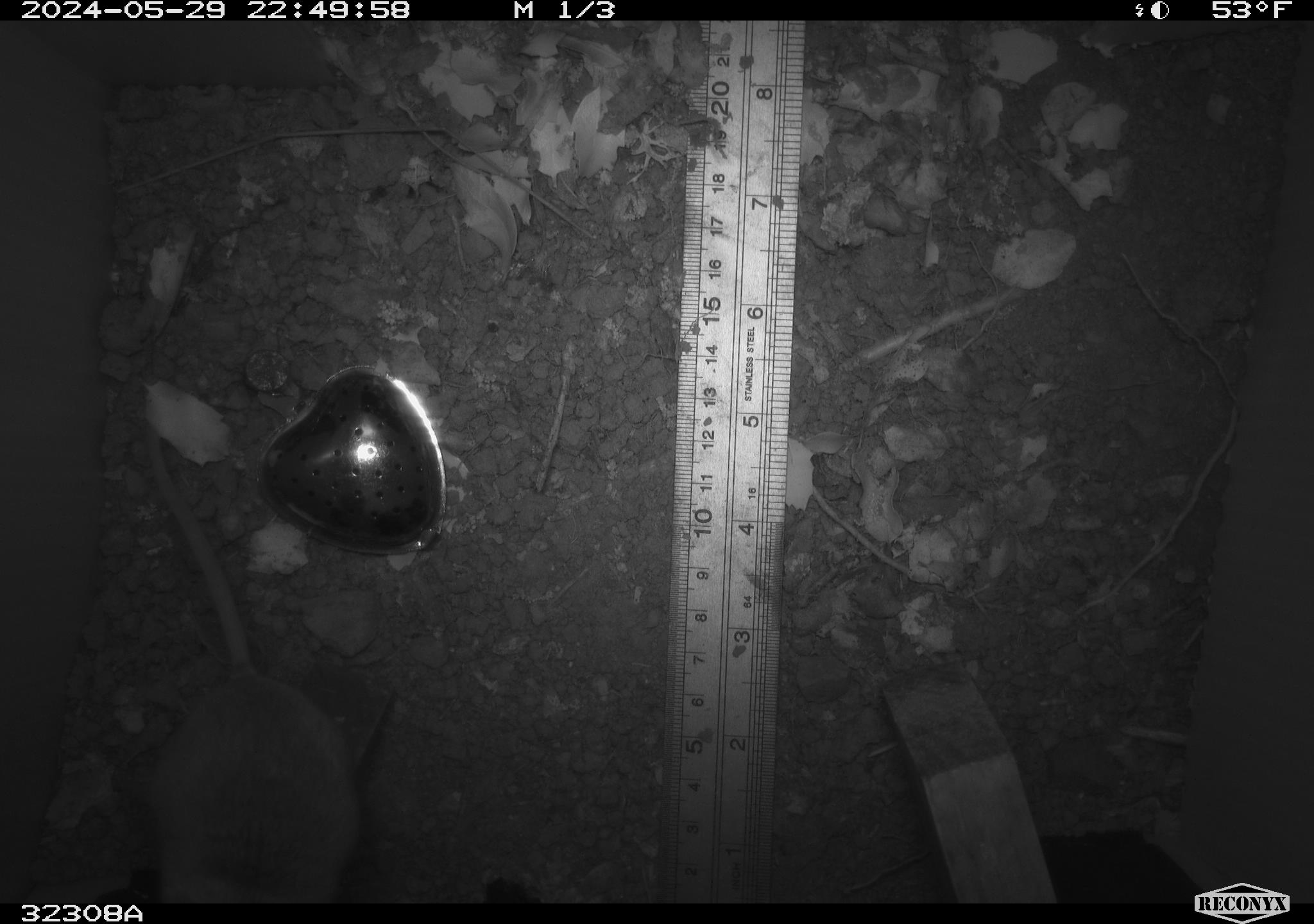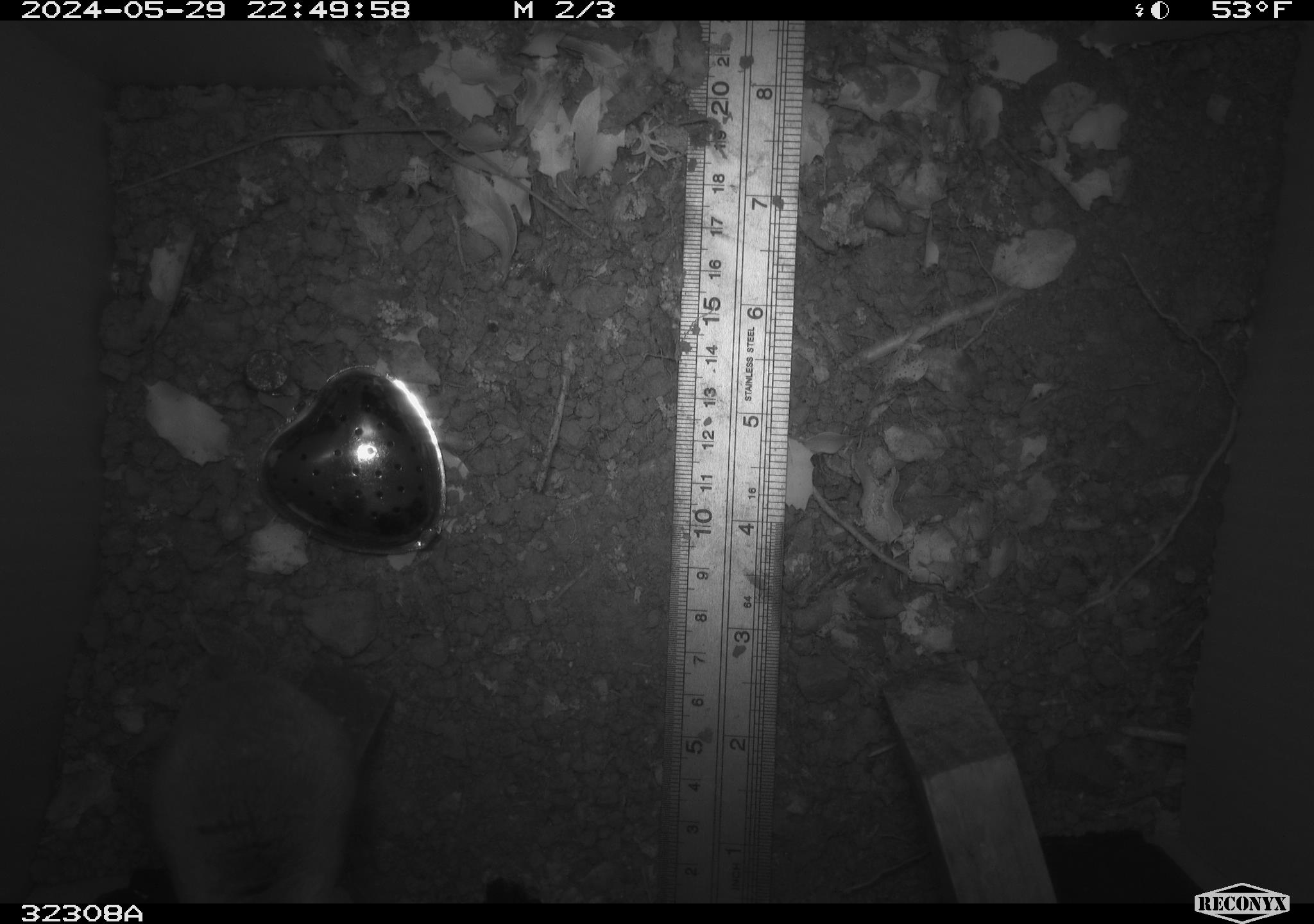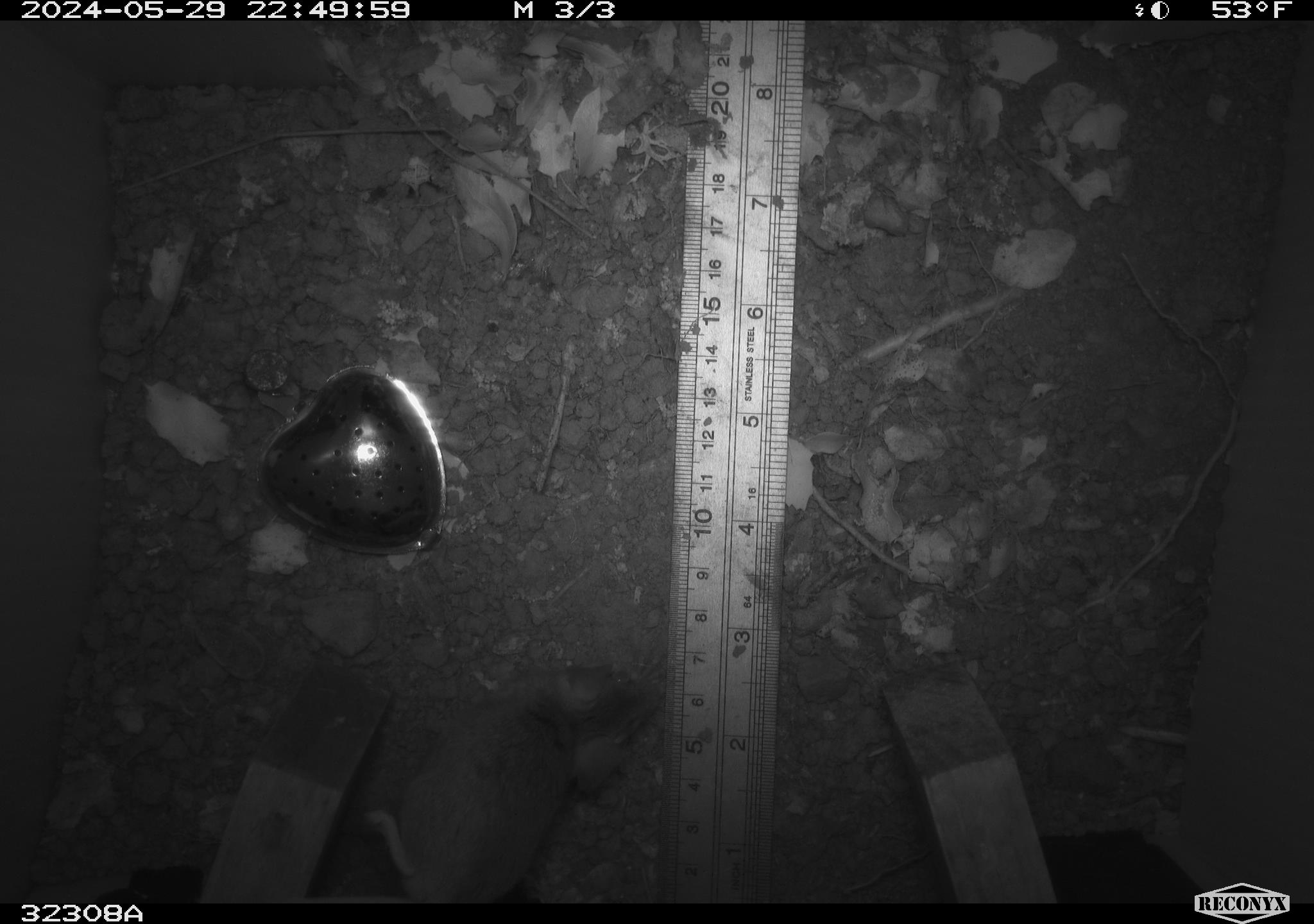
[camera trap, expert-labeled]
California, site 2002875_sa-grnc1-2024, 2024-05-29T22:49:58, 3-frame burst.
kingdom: Animalia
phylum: Chordata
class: Mammalia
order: Rodentia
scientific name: Rodentia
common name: rodent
Rodent (Rodentia).